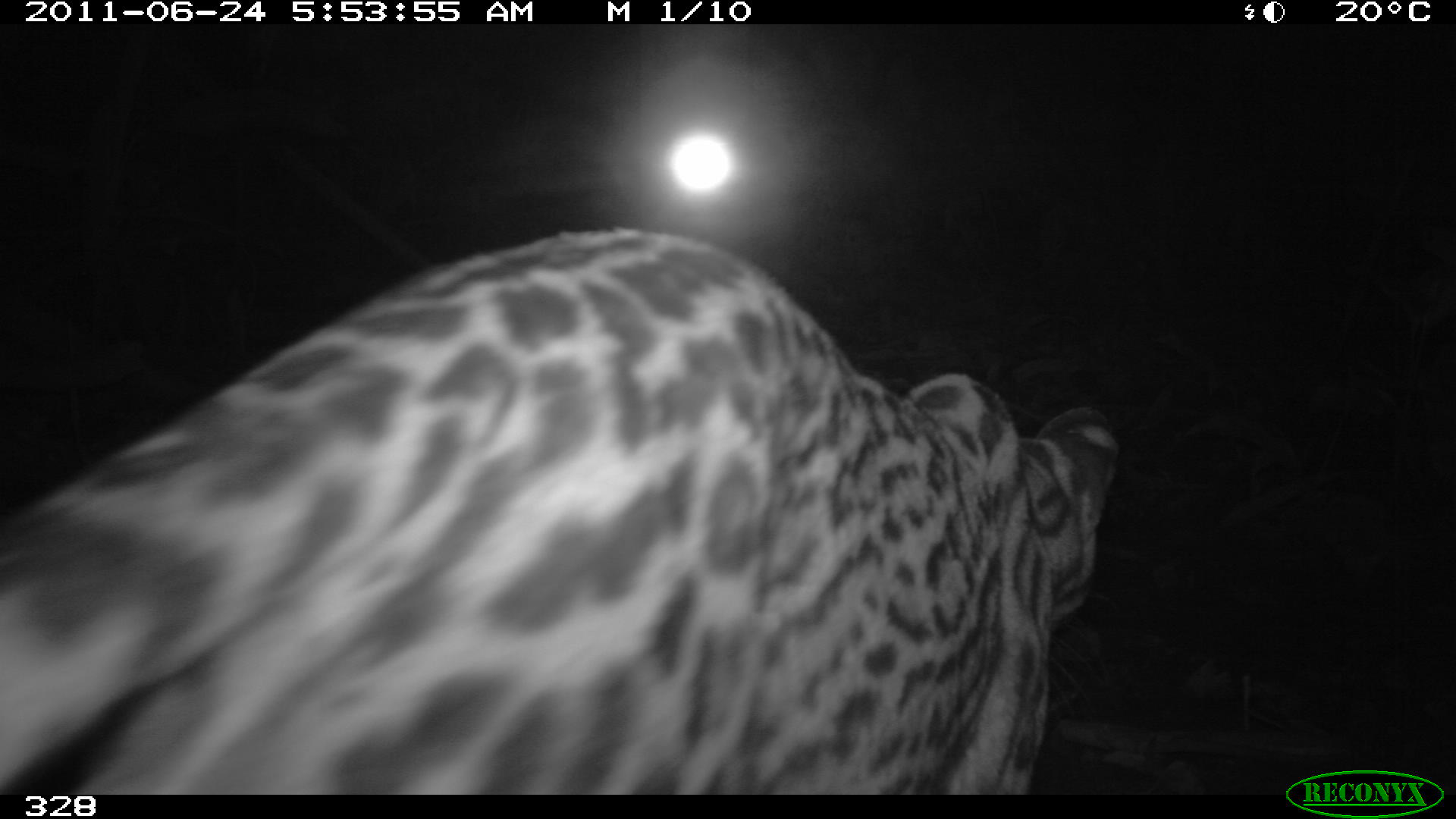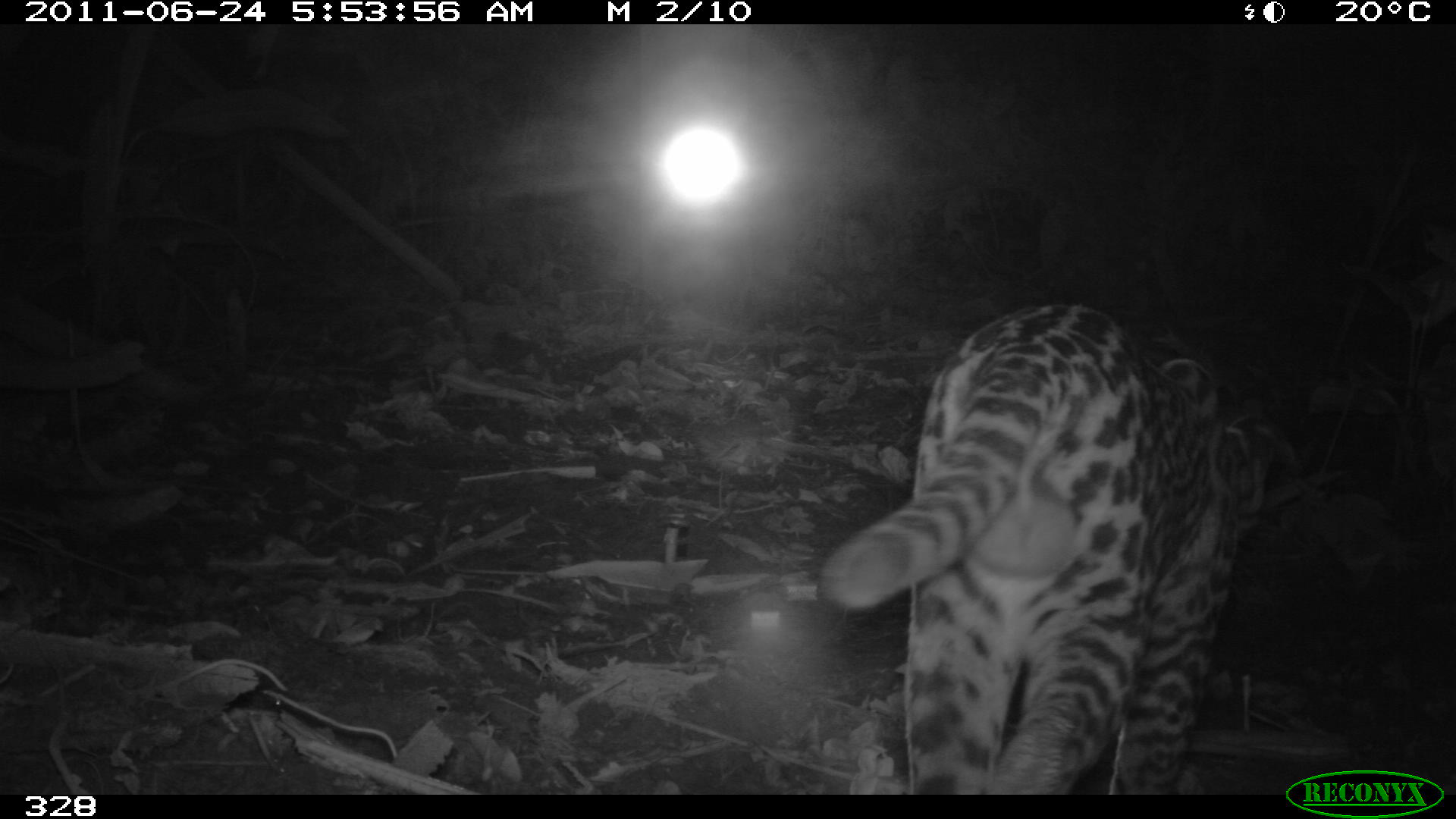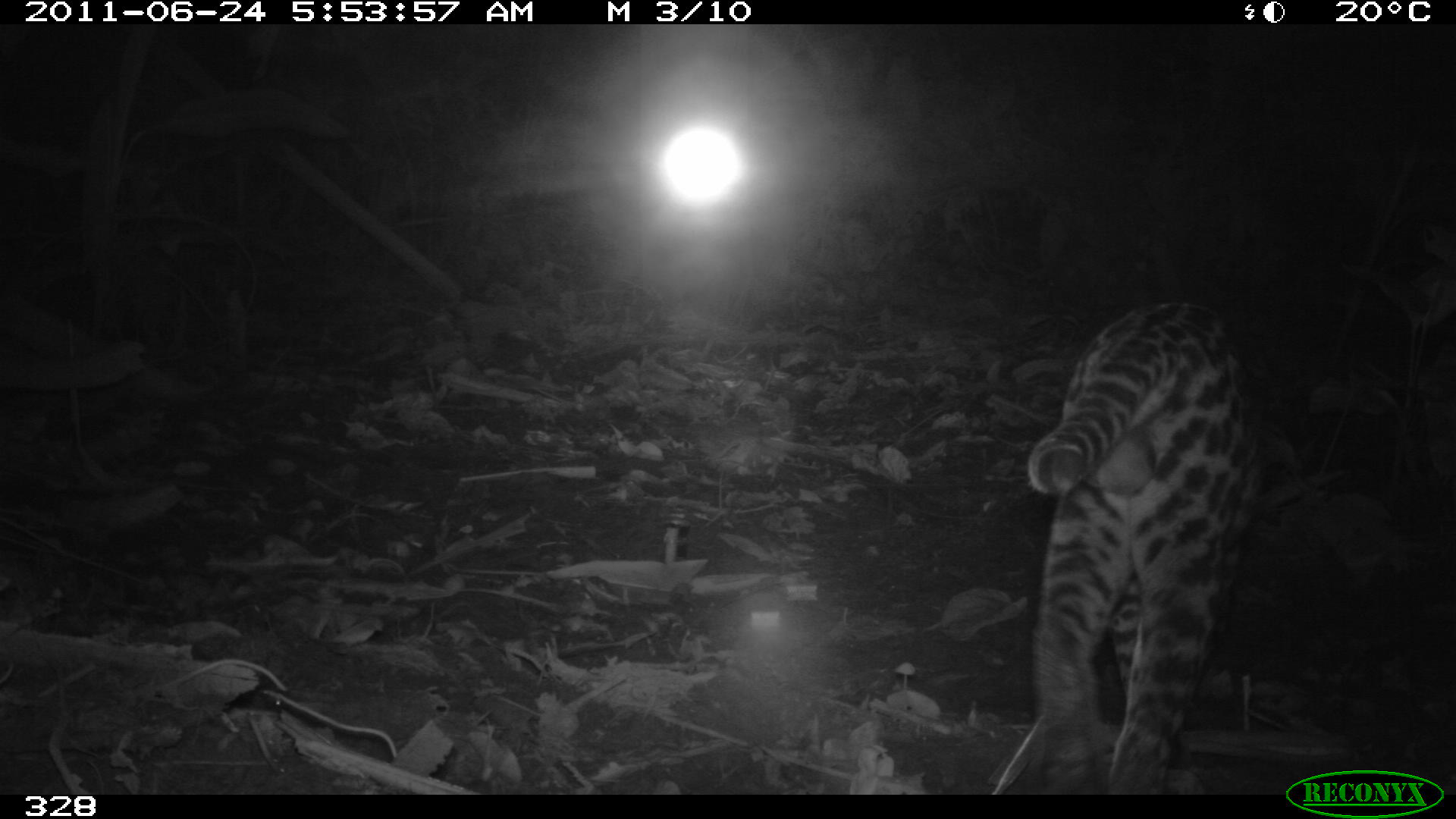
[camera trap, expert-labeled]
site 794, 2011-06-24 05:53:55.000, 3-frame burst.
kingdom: Animalia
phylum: Chordata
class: Mammalia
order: Carnivora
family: Felidae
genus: Leopardus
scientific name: Leopardus pardalis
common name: ocelot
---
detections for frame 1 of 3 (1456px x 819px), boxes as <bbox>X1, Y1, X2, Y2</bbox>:
leopardus pardalis: <bbox>0, 229, 1114, 795</bbox>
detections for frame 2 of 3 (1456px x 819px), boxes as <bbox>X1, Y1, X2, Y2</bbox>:
leopardus pardalis: <bbox>823, 303, 1273, 795</bbox>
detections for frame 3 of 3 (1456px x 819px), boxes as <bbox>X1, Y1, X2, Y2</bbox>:
leopardus pardalis: <bbox>1027, 300, 1262, 795</bbox>